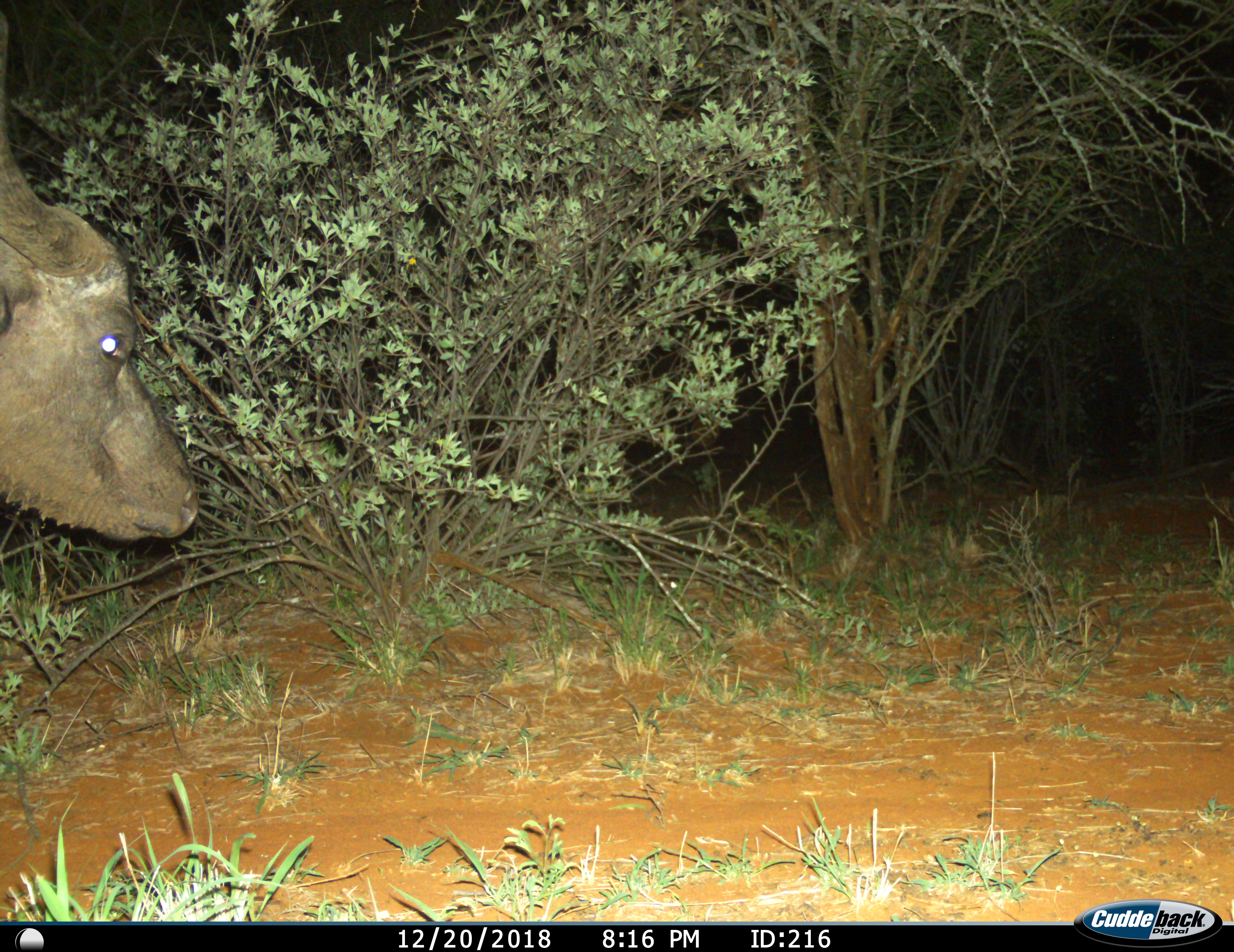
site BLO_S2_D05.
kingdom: Animalia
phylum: Chordata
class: Mammalia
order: Artiodactyla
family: Bovidae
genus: Syncerus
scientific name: Syncerus caffer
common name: african buffalo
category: buffalo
Buffalo (african buffalo) (Syncerus caffer), count 1. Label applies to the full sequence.